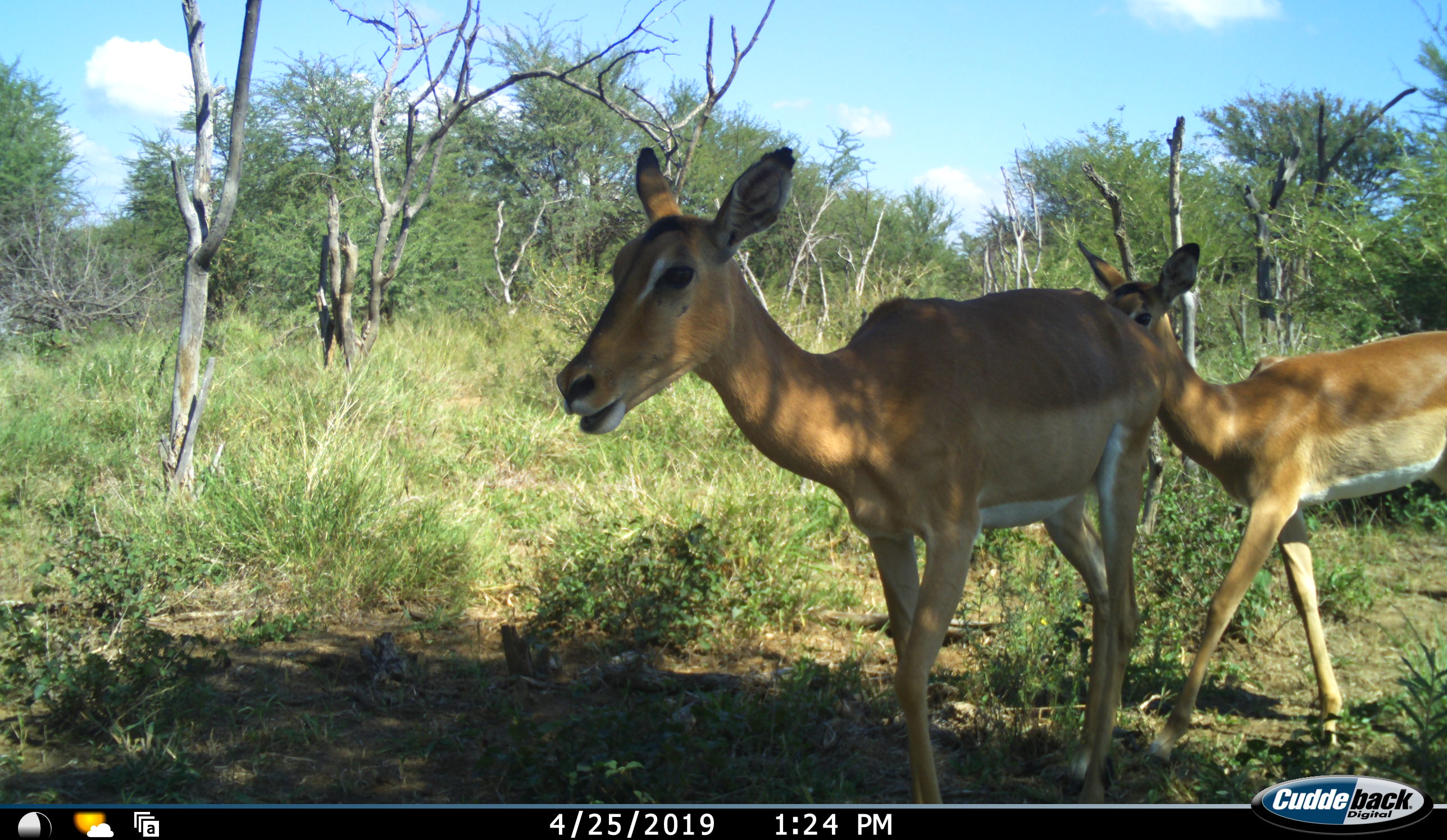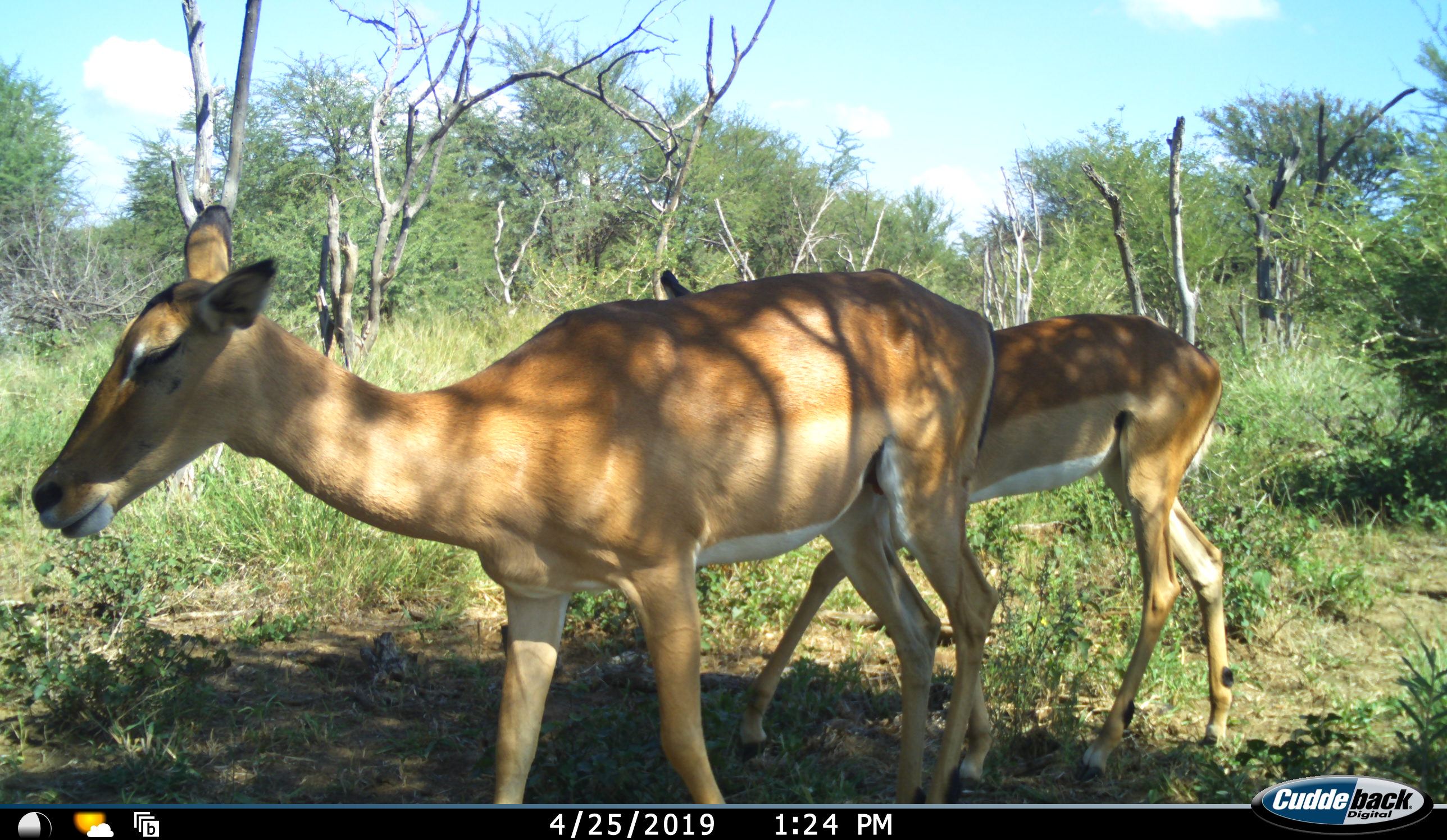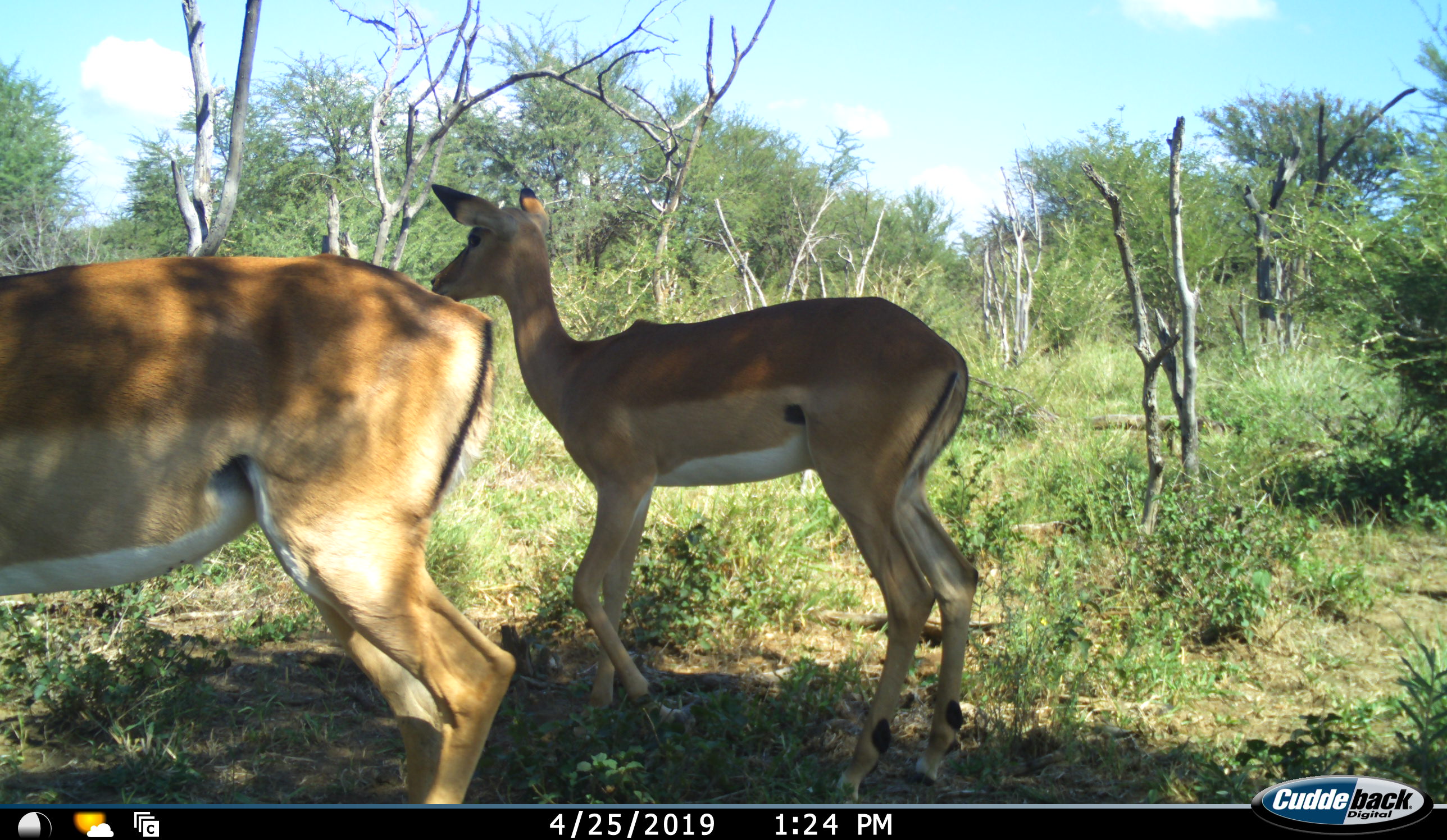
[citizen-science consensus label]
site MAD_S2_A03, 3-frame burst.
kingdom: Animalia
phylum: Chordata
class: Mammalia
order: Artiodactyla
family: Bovidae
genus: Aepyceros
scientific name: Aepyceros melampus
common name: impala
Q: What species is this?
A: Impala (Aepyceros melampus).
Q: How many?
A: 2.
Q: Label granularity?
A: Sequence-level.